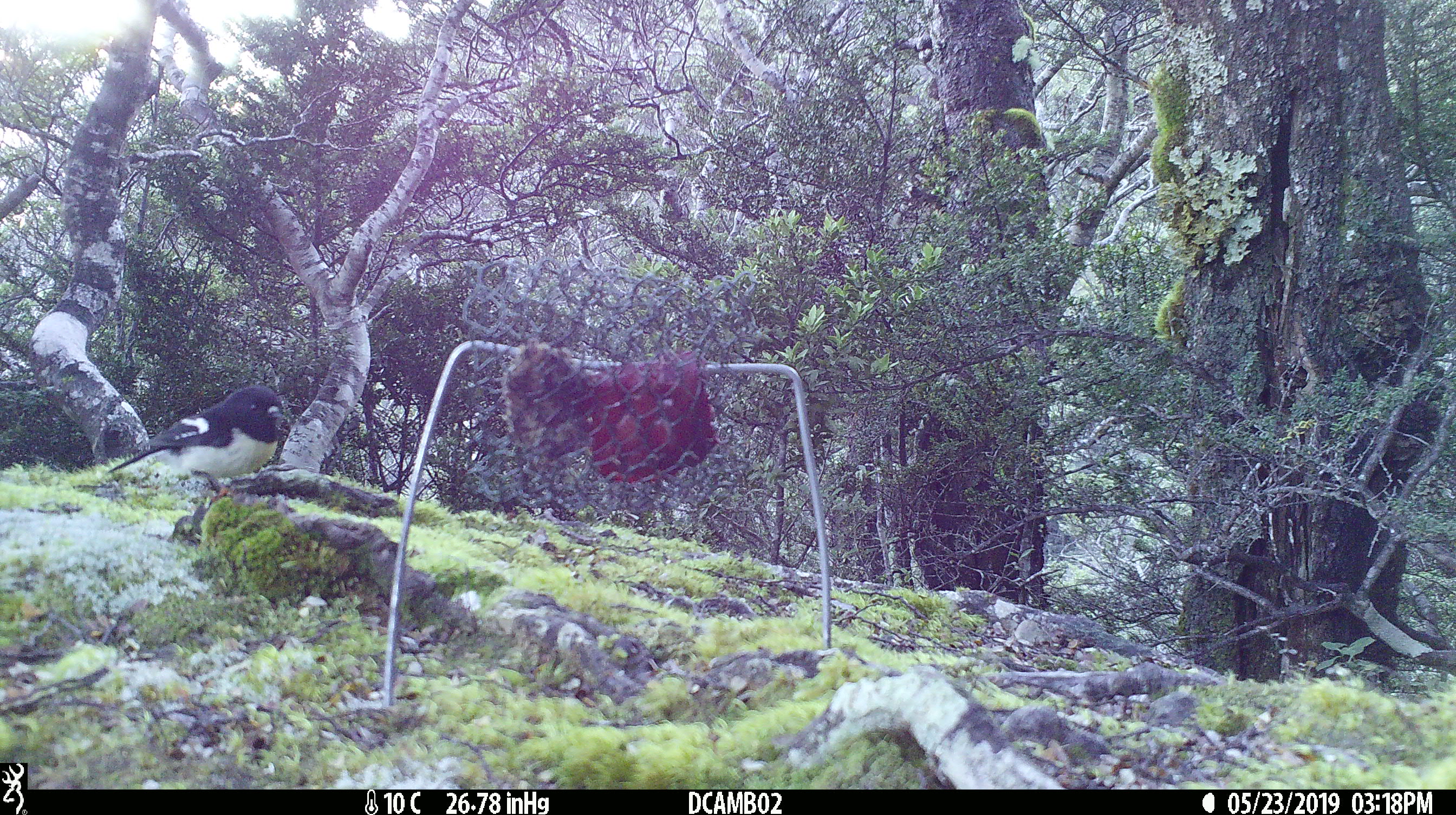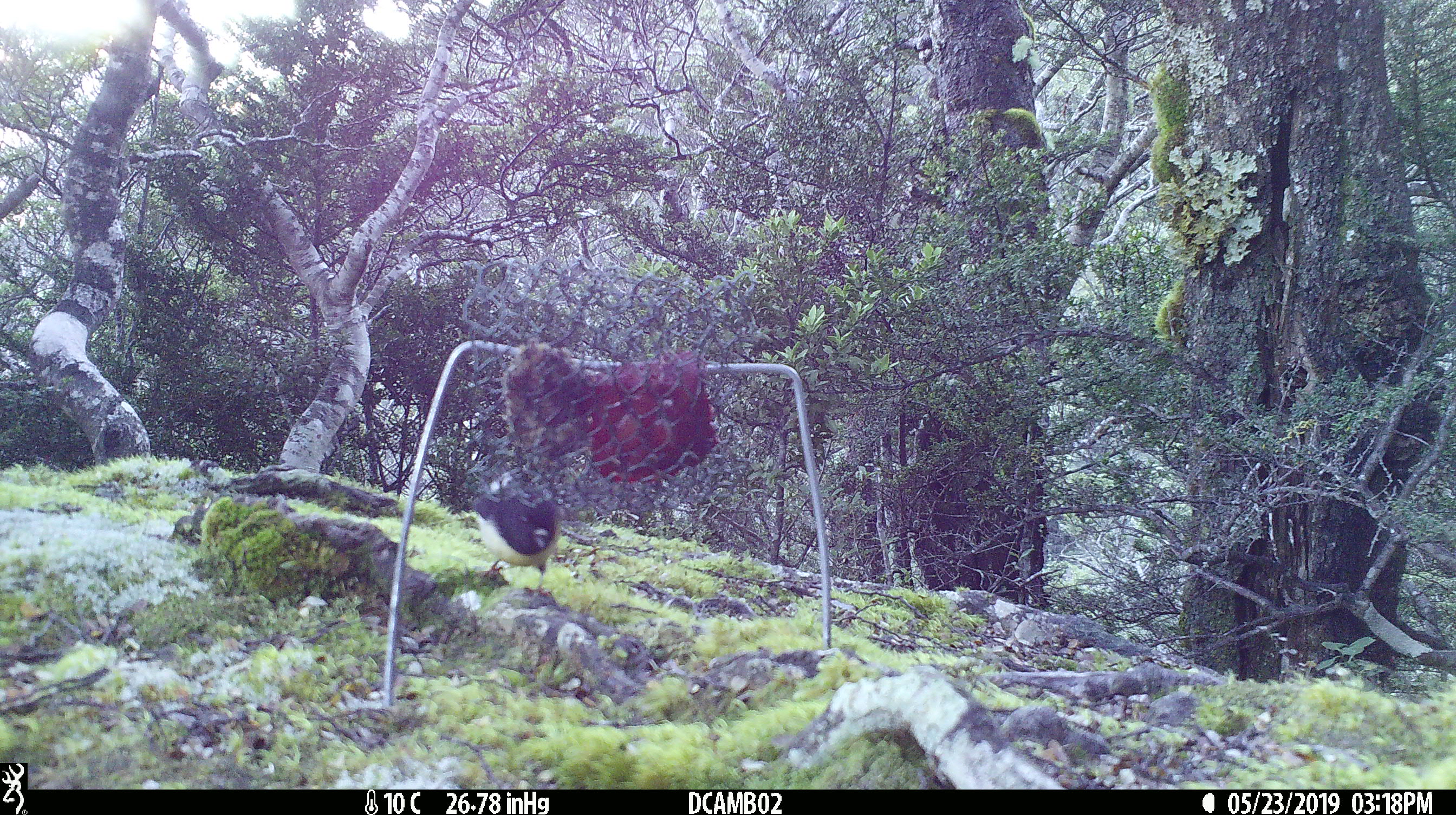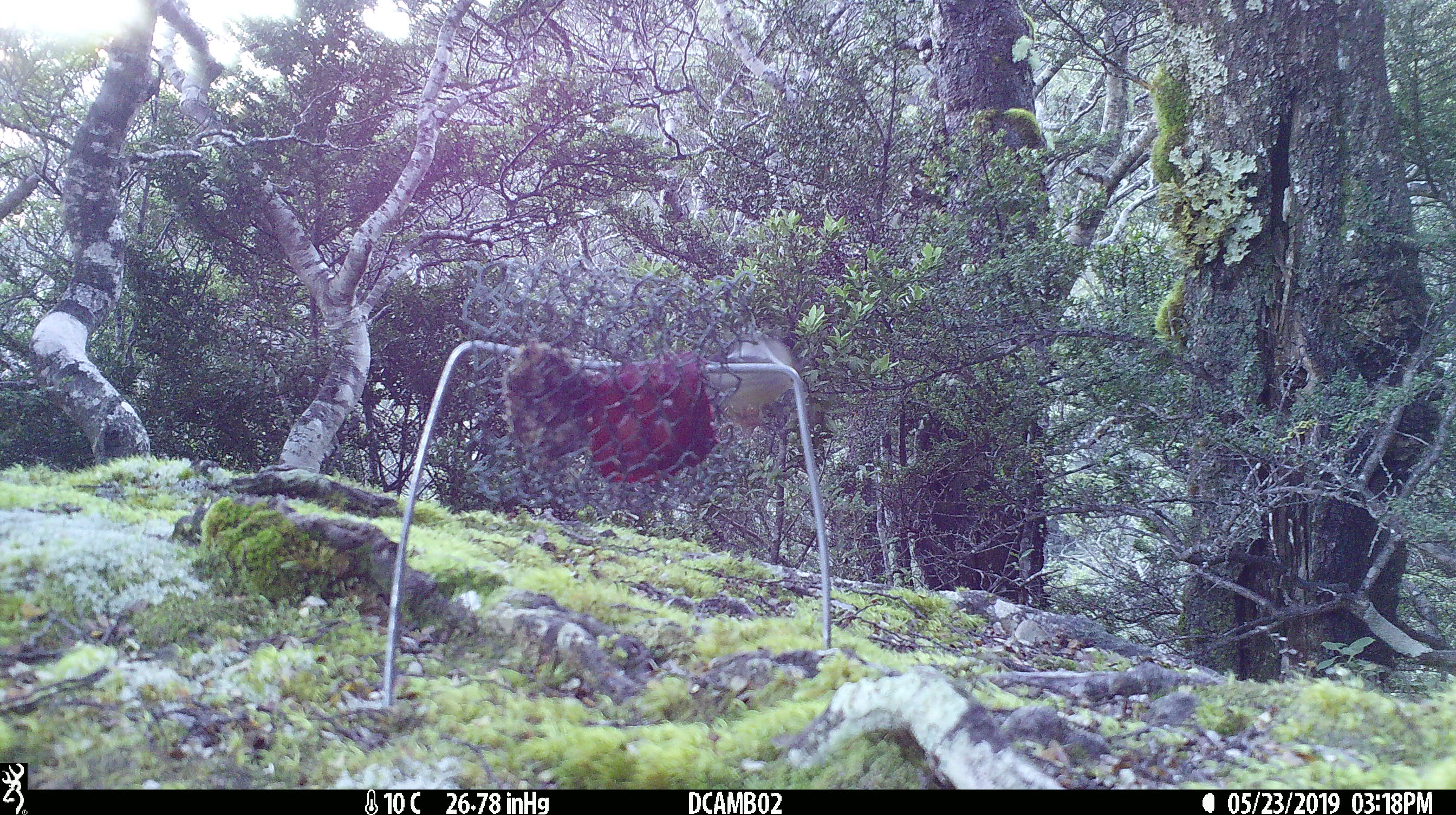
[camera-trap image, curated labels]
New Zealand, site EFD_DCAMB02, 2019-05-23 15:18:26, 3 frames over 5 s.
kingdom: Animalia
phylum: Chordata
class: Aves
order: Passeriformes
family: Petroicidae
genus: Petroica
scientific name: Petroica macrocephala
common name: tomtit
Tomtit (Petroica macrocephala).